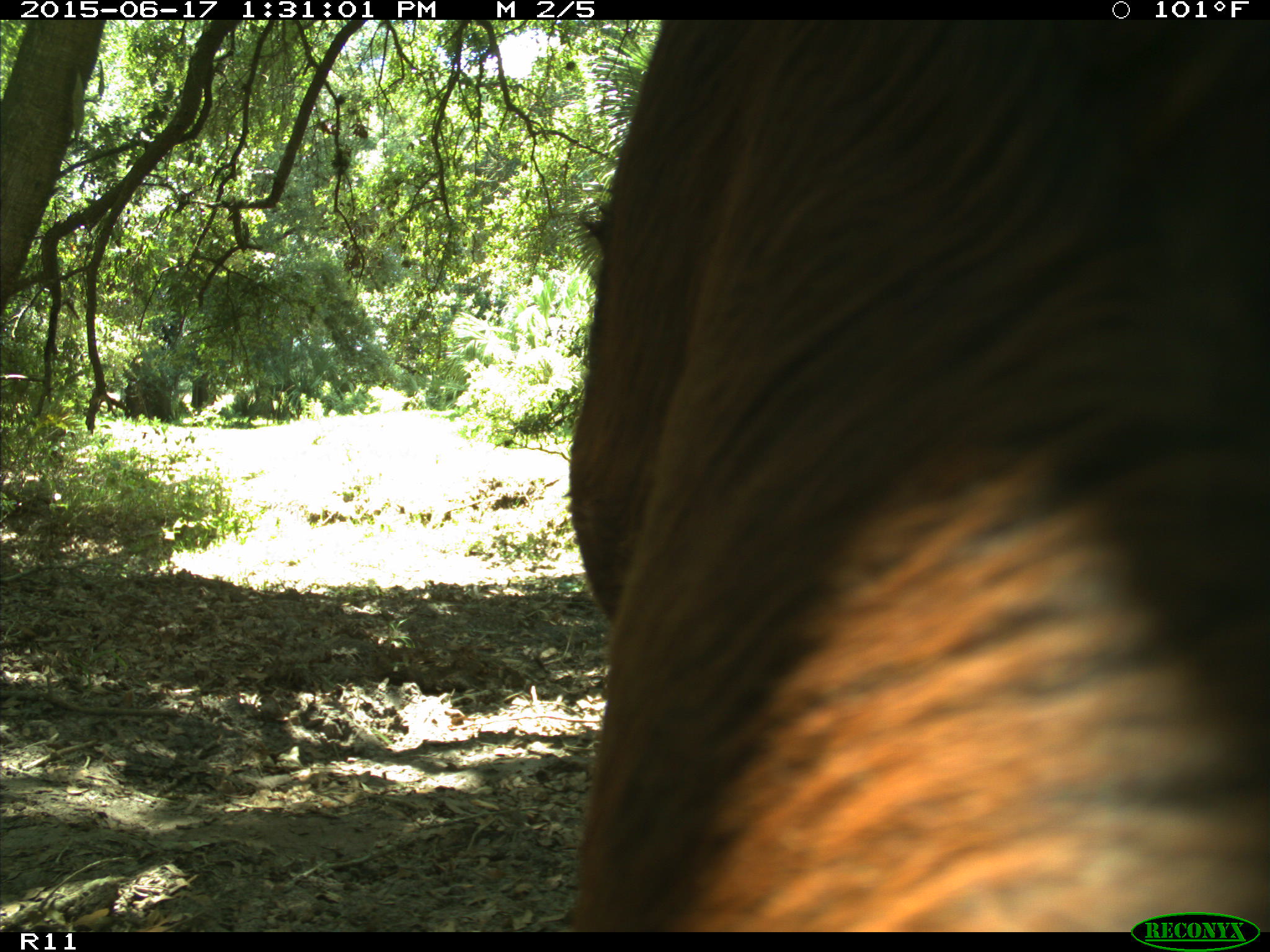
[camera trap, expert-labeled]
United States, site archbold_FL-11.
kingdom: Animalia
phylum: Chordata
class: Mammalia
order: Artiodactyla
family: Bovidae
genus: Bos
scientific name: Bos taurus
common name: domestic cow